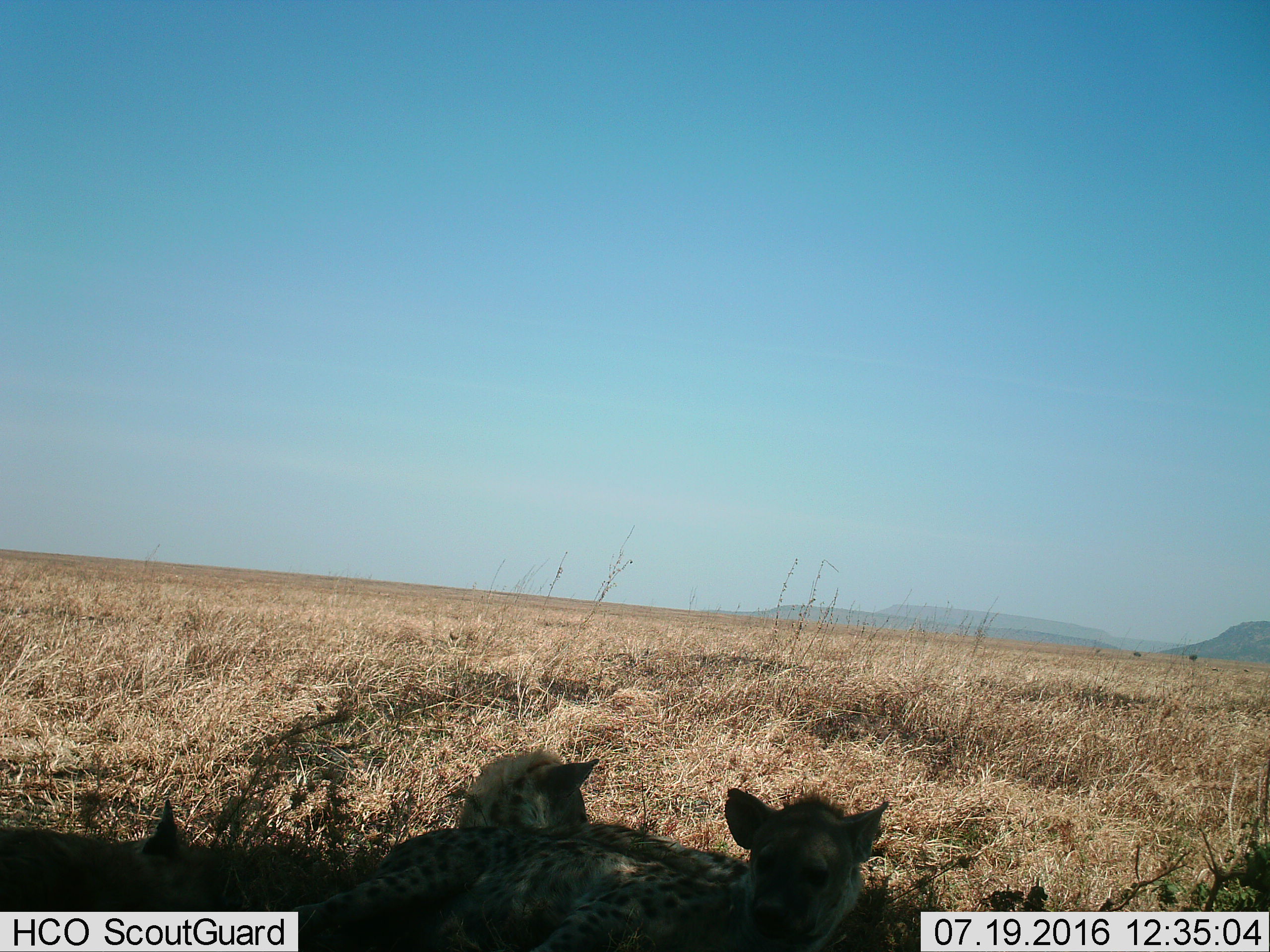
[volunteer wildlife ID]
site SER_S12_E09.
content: unidentified animal